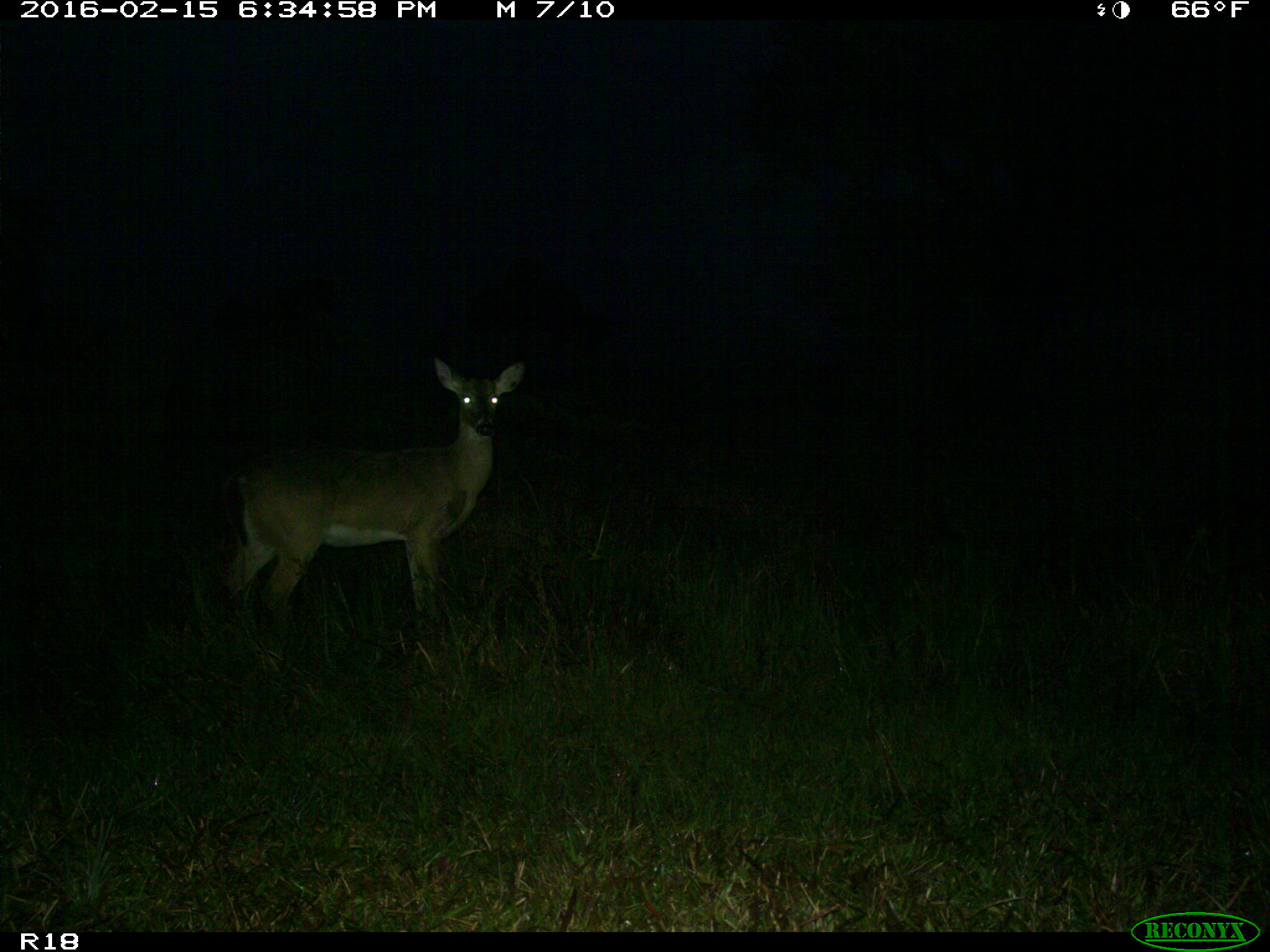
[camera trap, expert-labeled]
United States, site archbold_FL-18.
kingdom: Animalia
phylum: Chordata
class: Mammalia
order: Artiodactyla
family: Cervidae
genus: Odocoileus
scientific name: Odocoileus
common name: deer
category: unidentified deer